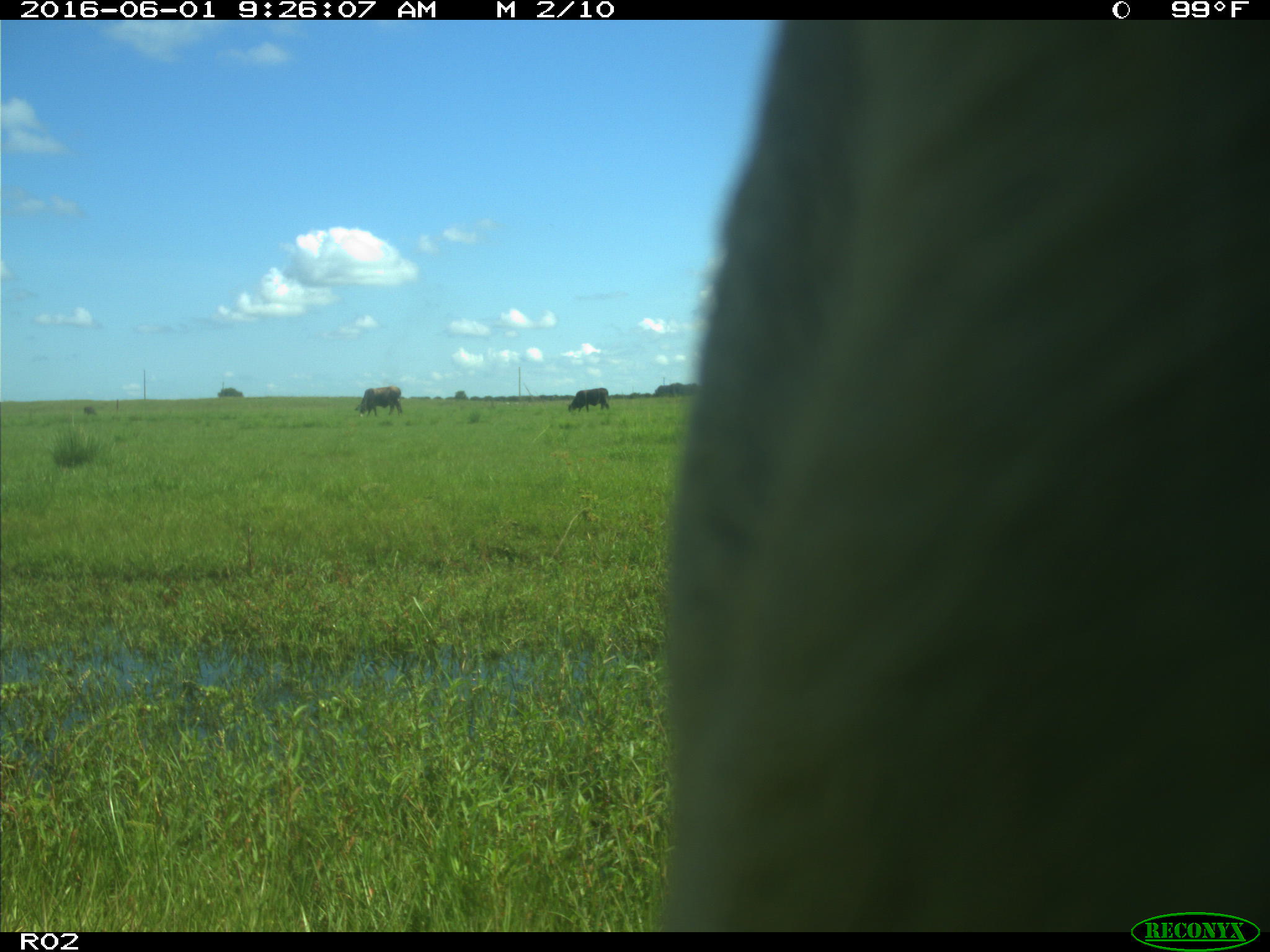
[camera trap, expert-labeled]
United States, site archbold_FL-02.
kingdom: Animalia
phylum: Chordata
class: Mammalia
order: Artiodactyla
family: Bovidae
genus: Bos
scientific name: Bos taurus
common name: domestic cow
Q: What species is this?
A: Bos taurus (domestic cow).